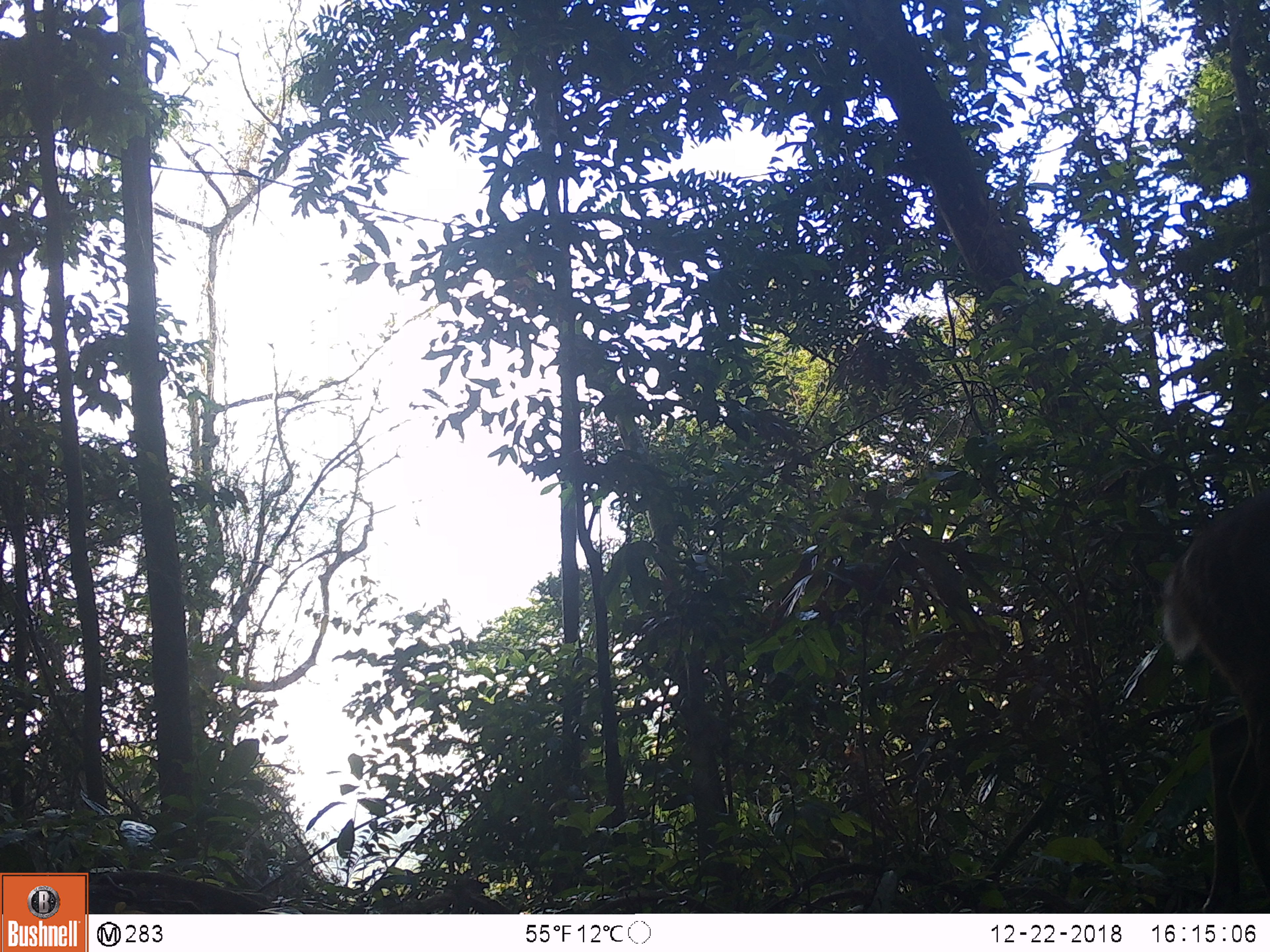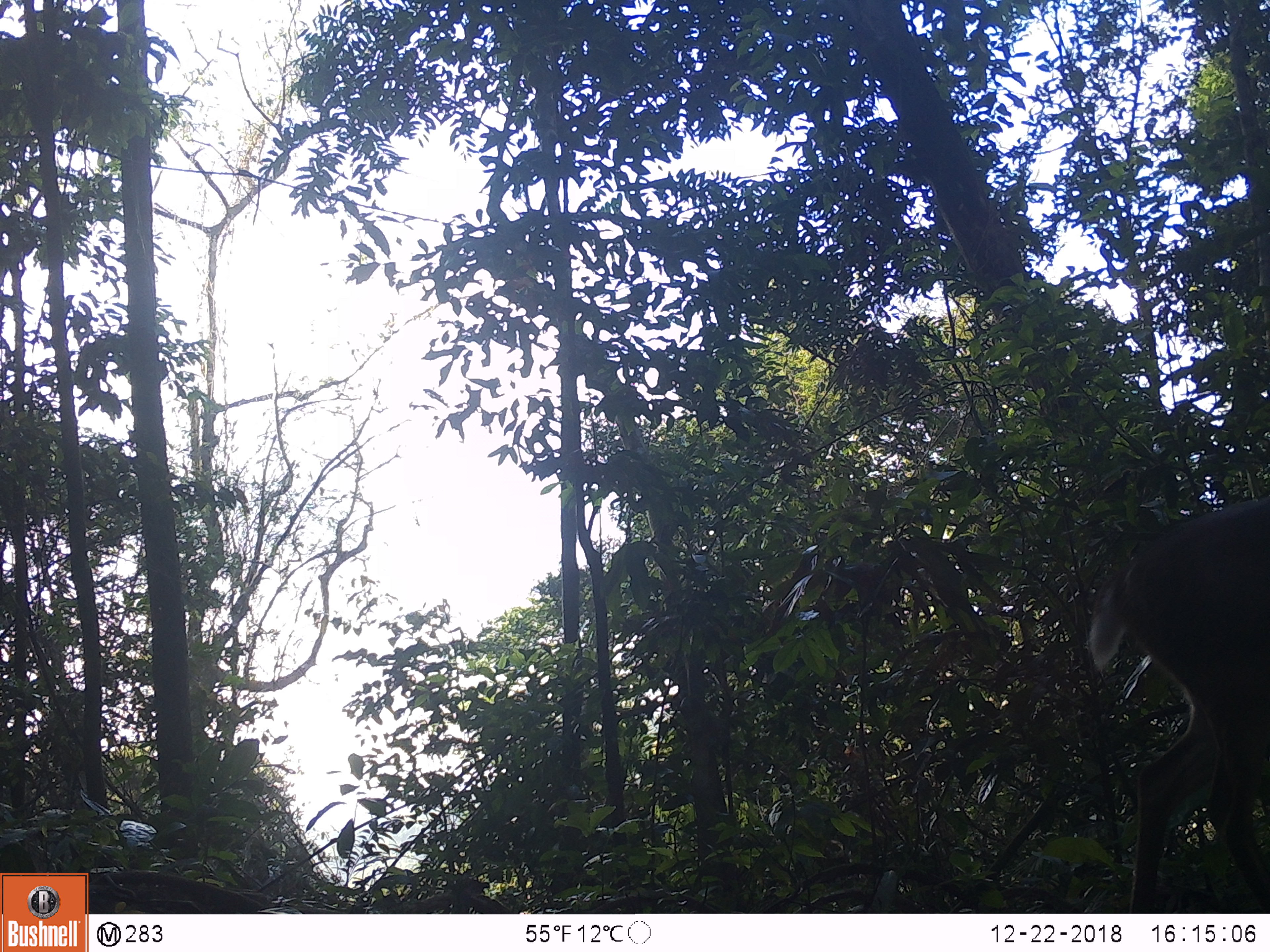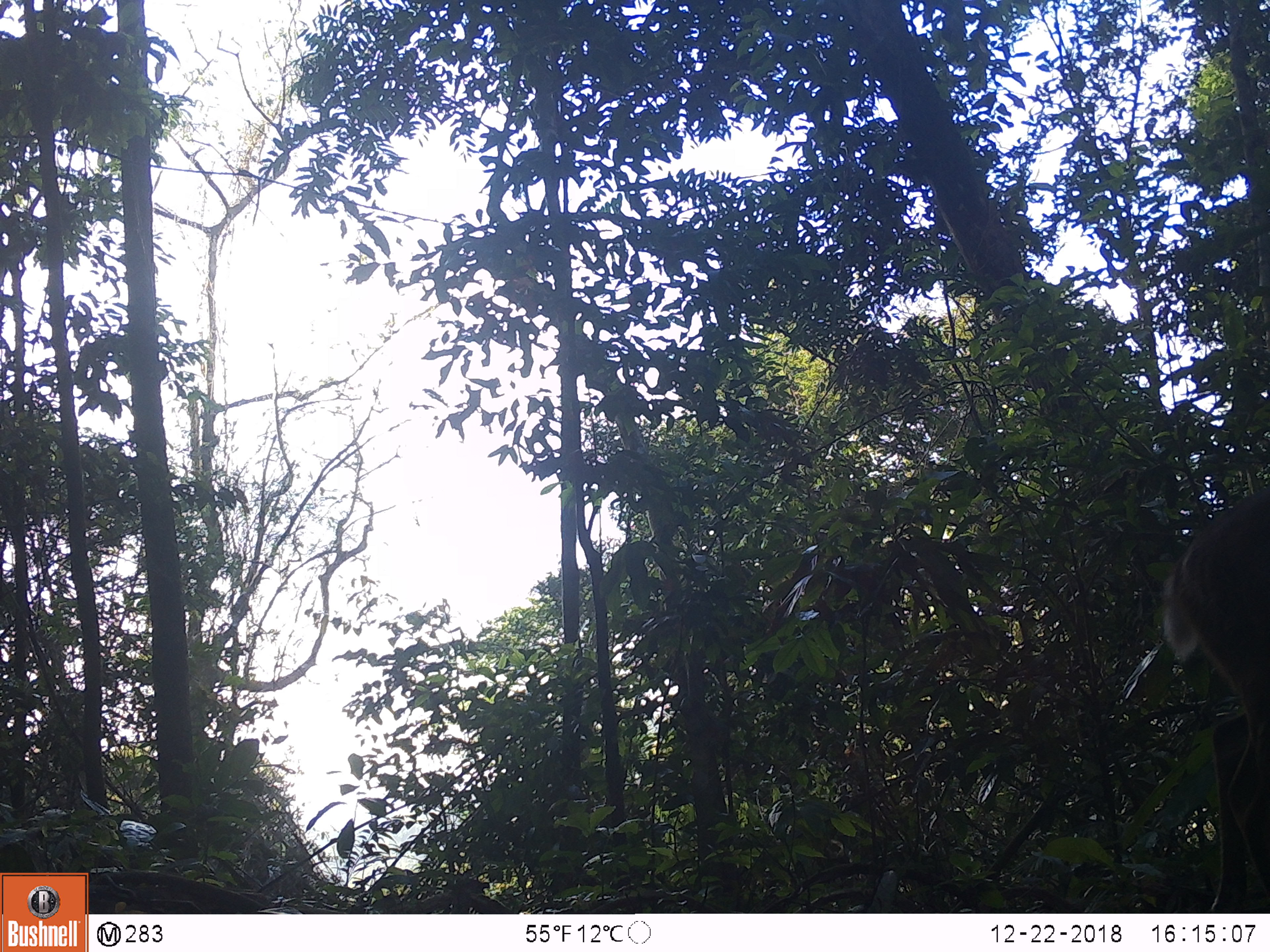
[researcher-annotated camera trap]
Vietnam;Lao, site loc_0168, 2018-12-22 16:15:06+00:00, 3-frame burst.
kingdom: Animalia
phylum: Chordata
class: Mammalia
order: Artiodactyla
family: Cervidae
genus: Muntiacus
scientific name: Muntiacus vuquangensis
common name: large-antlered muntjac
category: large antlered muntjac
Large antlered muntjac (large-antlered muntjac) (Muntiacus vuquangensis). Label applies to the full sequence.